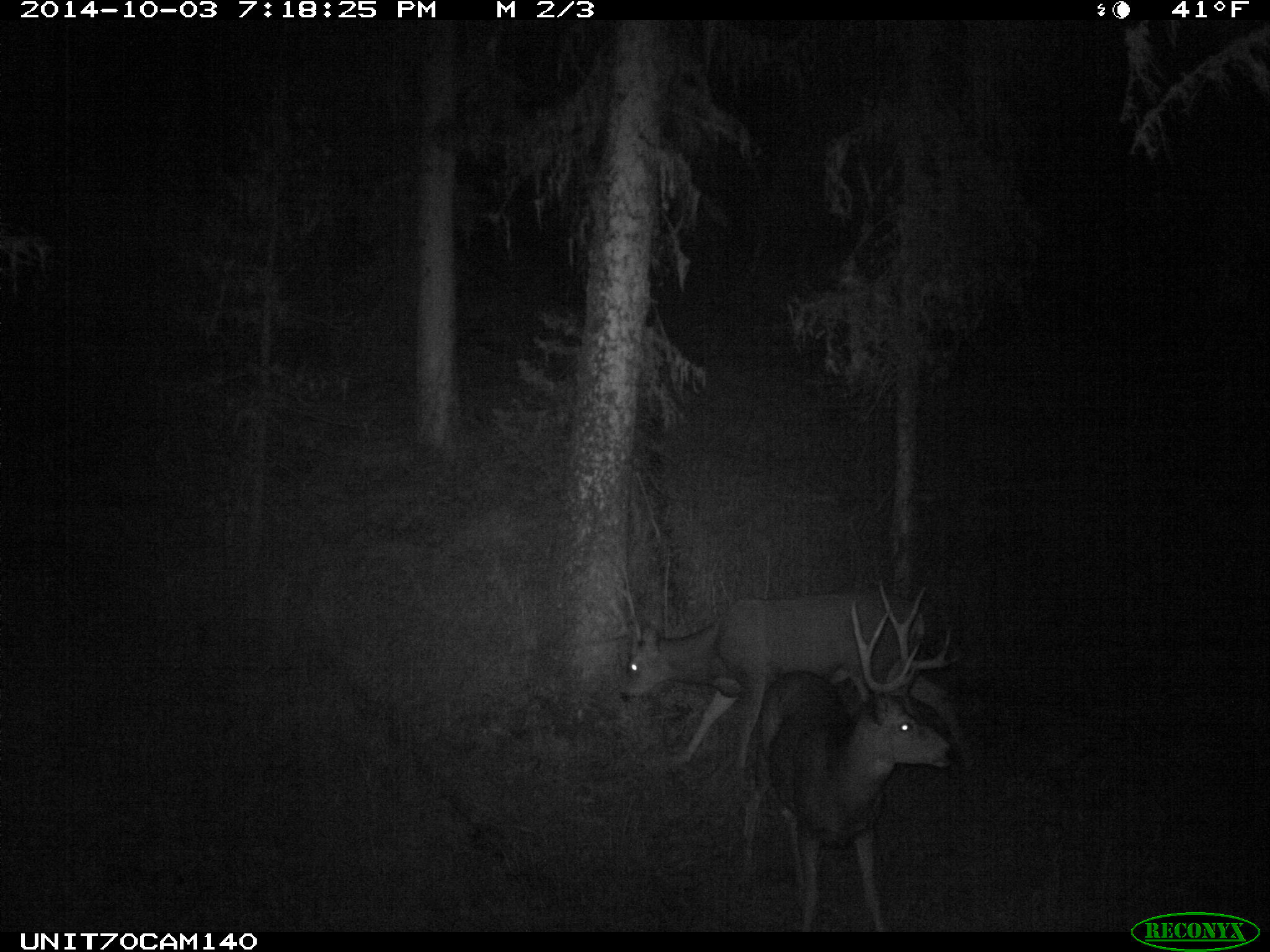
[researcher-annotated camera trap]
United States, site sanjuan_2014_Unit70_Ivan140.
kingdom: Animalia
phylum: Chordata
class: Mammalia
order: Artiodactyla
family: Cervidae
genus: Odocoileus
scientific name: Odocoileus hemionus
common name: mule deer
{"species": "Odocoileus hemionus (mule deer)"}